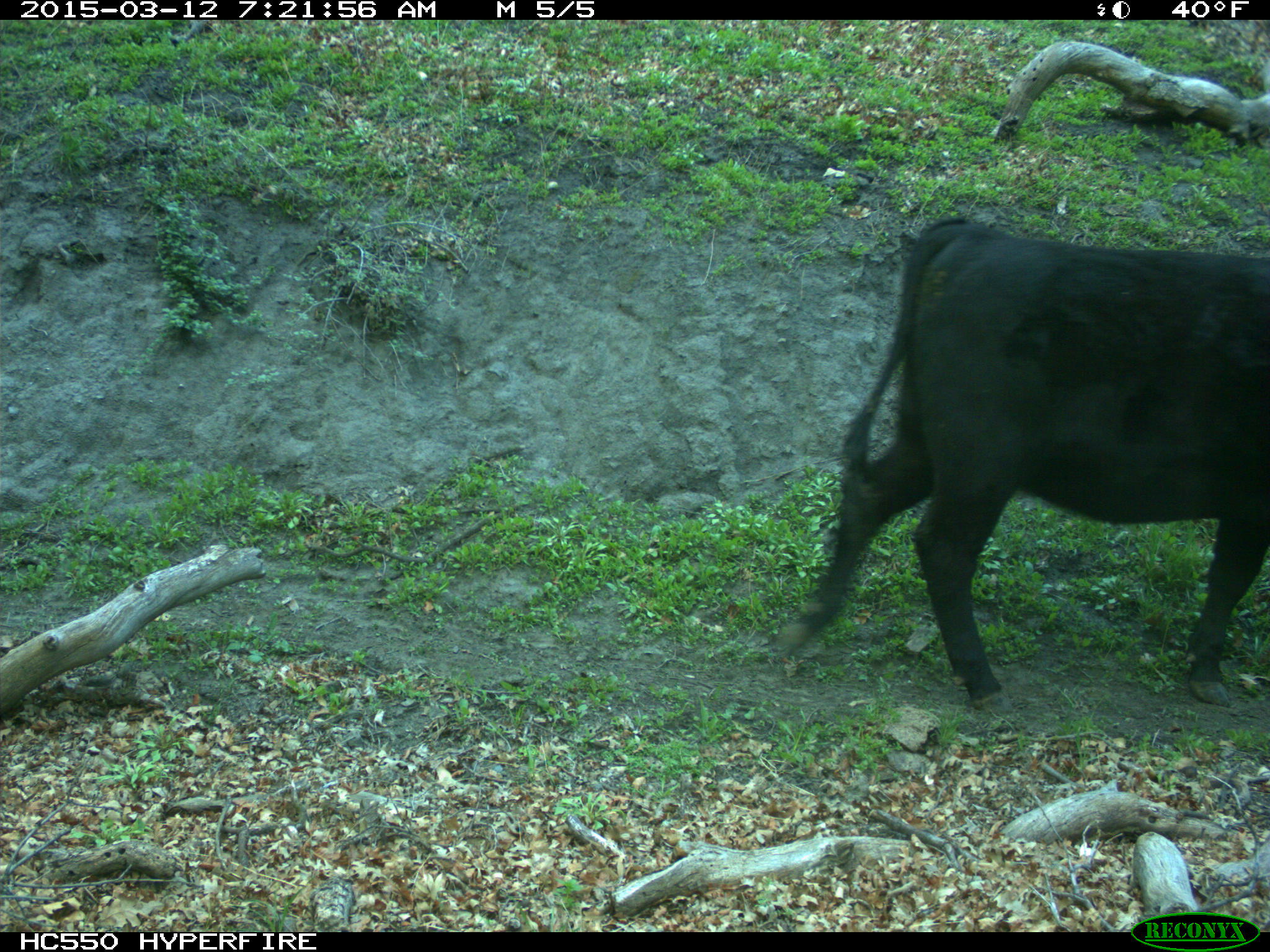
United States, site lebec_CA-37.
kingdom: Animalia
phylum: Chordata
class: Mammalia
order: Artiodactyla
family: Bovidae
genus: Bos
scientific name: Bos taurus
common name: domestic cow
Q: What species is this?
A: Bos taurus (domestic cow).